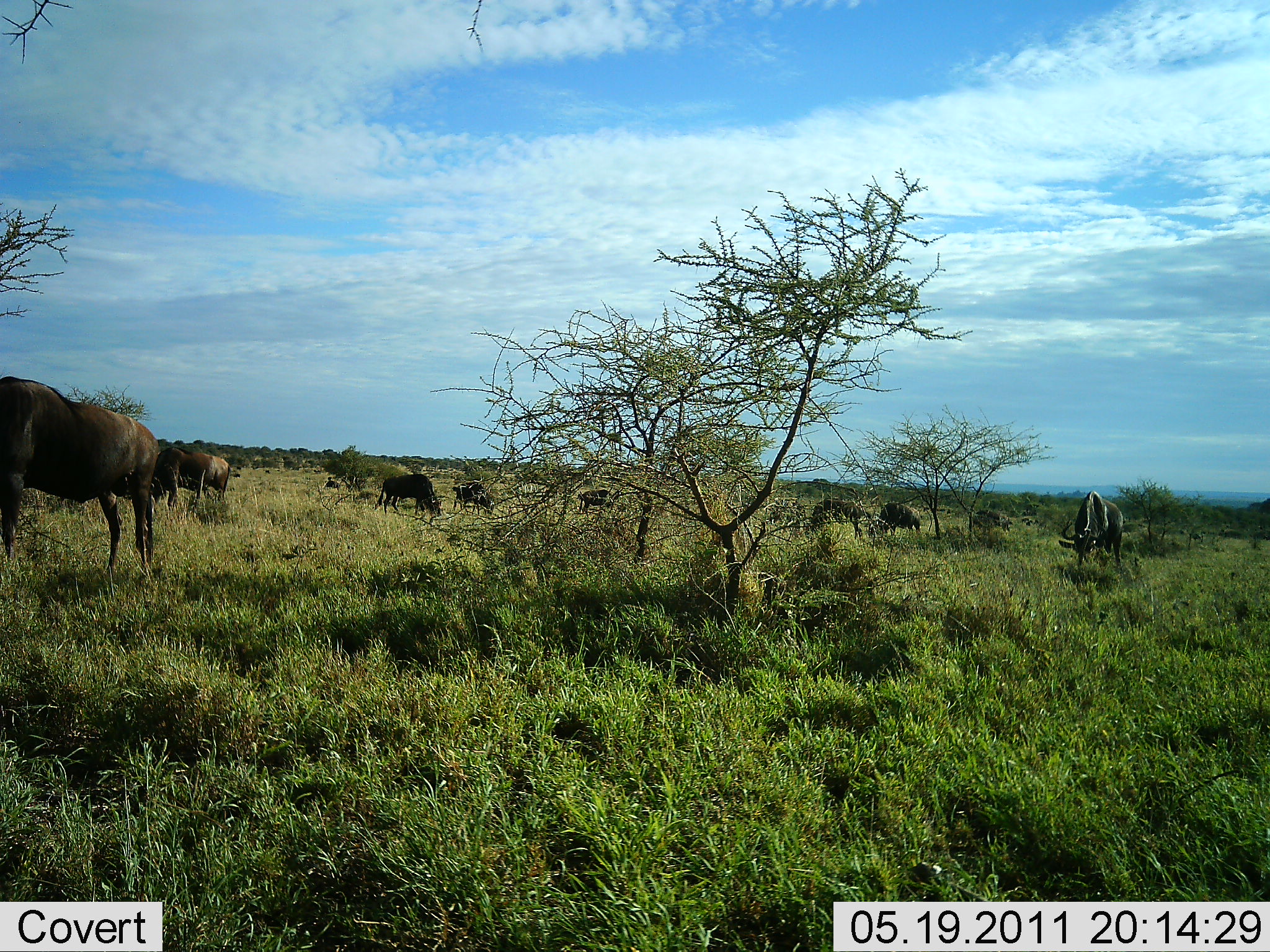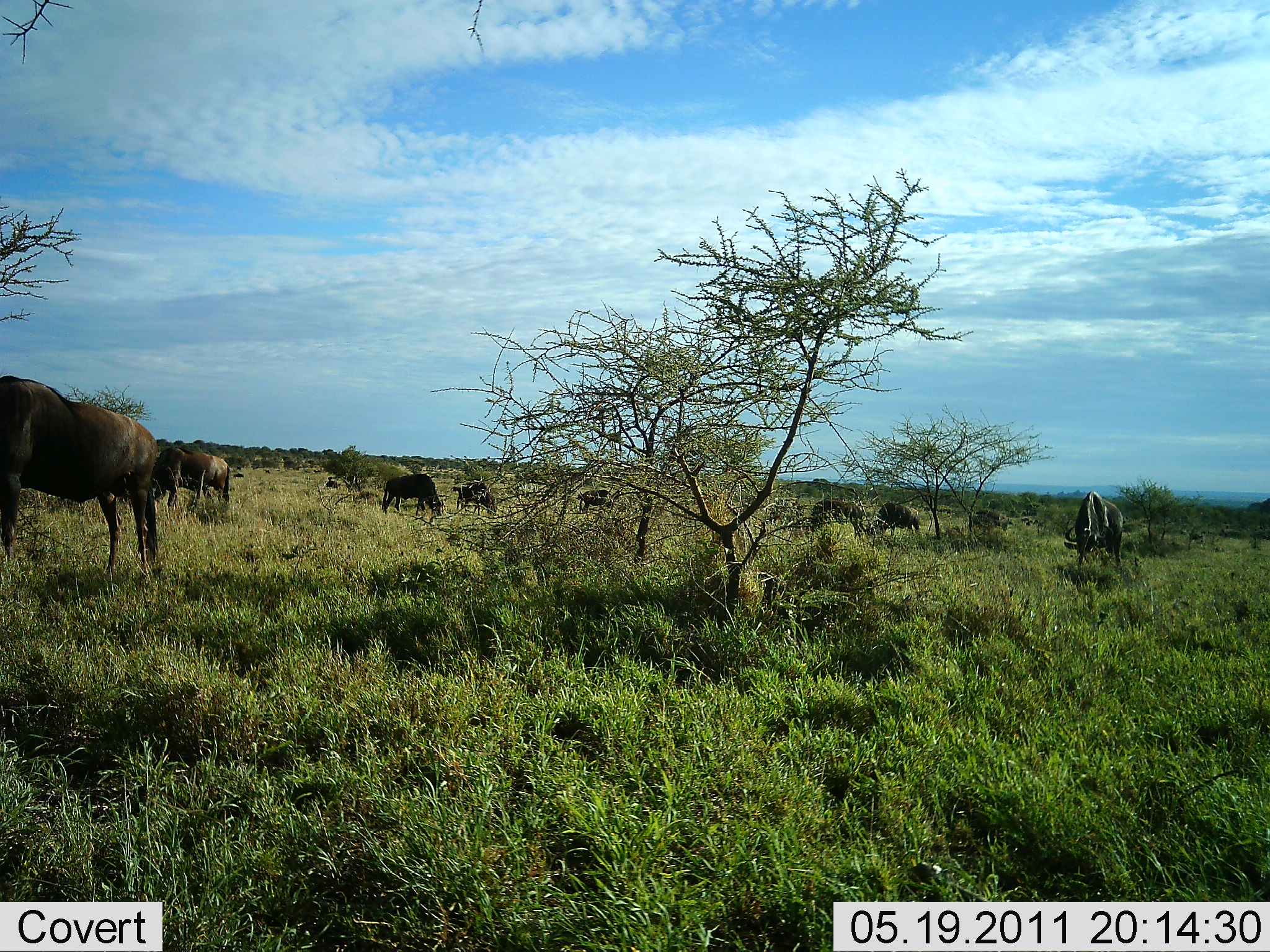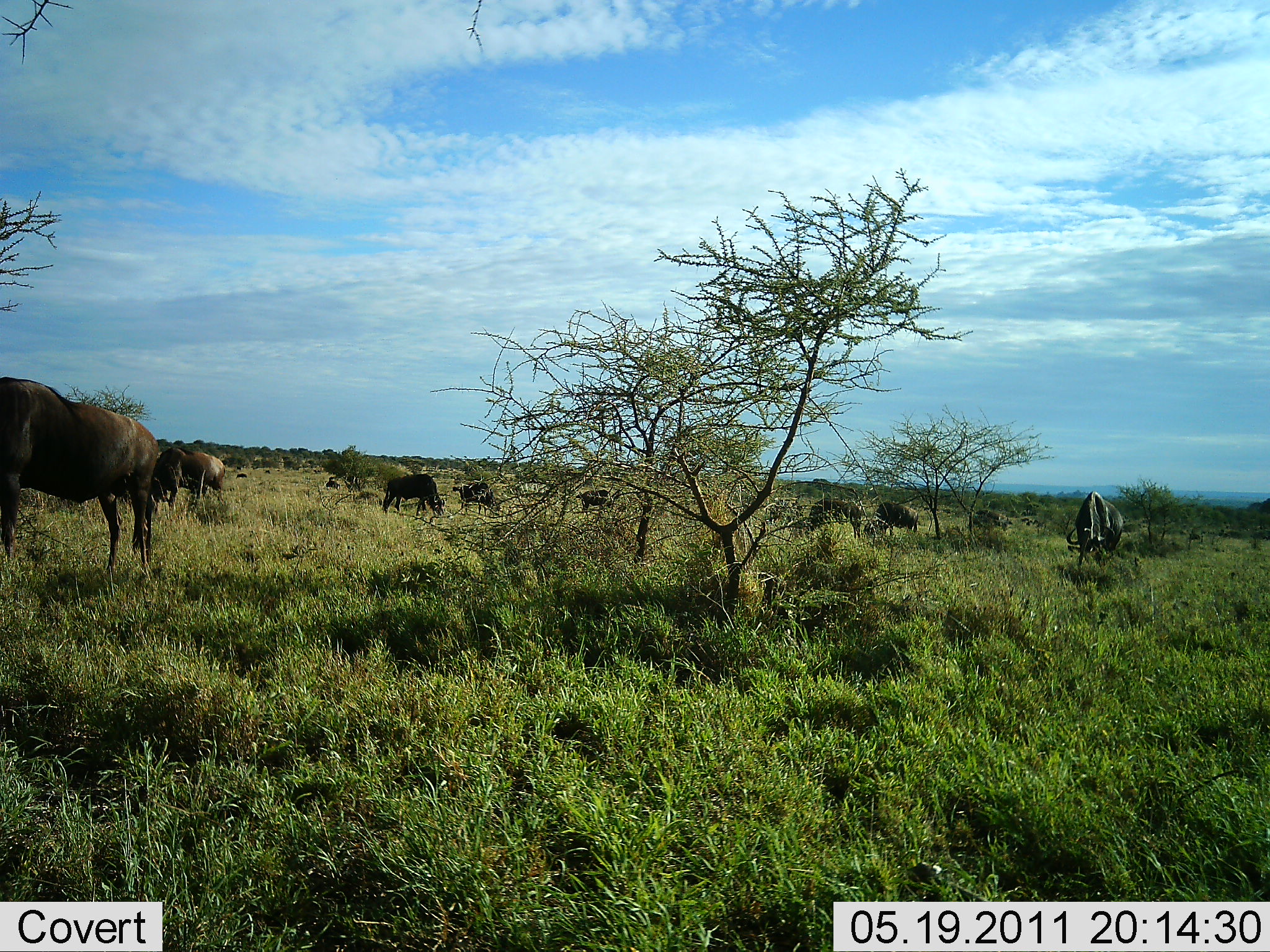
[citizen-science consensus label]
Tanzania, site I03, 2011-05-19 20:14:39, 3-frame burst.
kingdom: Animalia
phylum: Chordata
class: Mammalia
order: Artiodactyla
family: Bovidae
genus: Connochaetes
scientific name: Connochaetes taurinus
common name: blue wildebeest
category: wildebeest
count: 11-50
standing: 45%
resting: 0%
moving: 18%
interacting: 0%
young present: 0%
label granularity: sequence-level